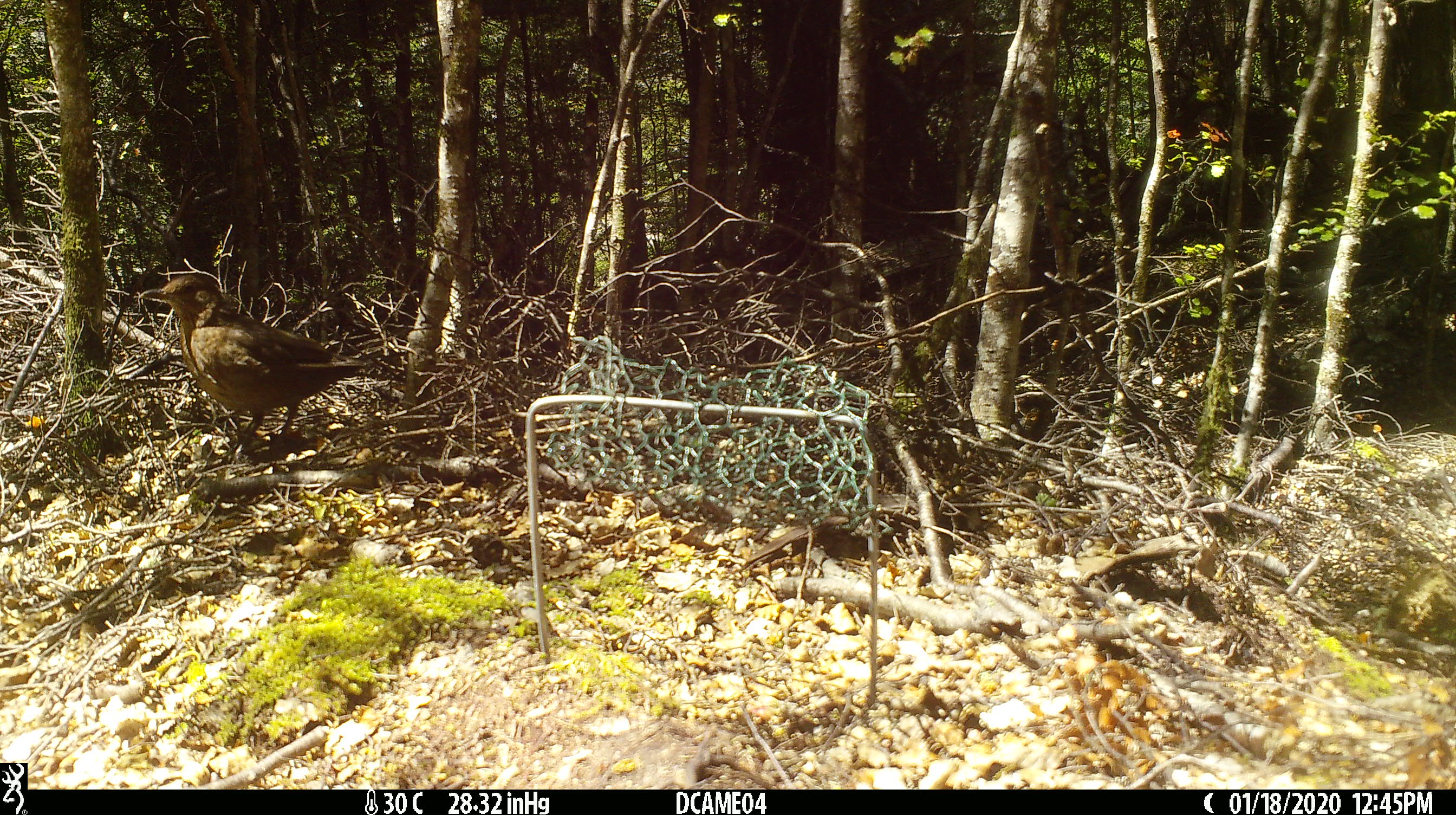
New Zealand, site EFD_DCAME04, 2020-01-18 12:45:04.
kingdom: Animalia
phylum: Chordata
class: Aves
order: Passeriformes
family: Turdidae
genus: Turdus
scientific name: Turdus merula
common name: eurasian blackbird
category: blackbird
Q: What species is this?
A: Blackbird (eurasian blackbird) (Turdus merula).